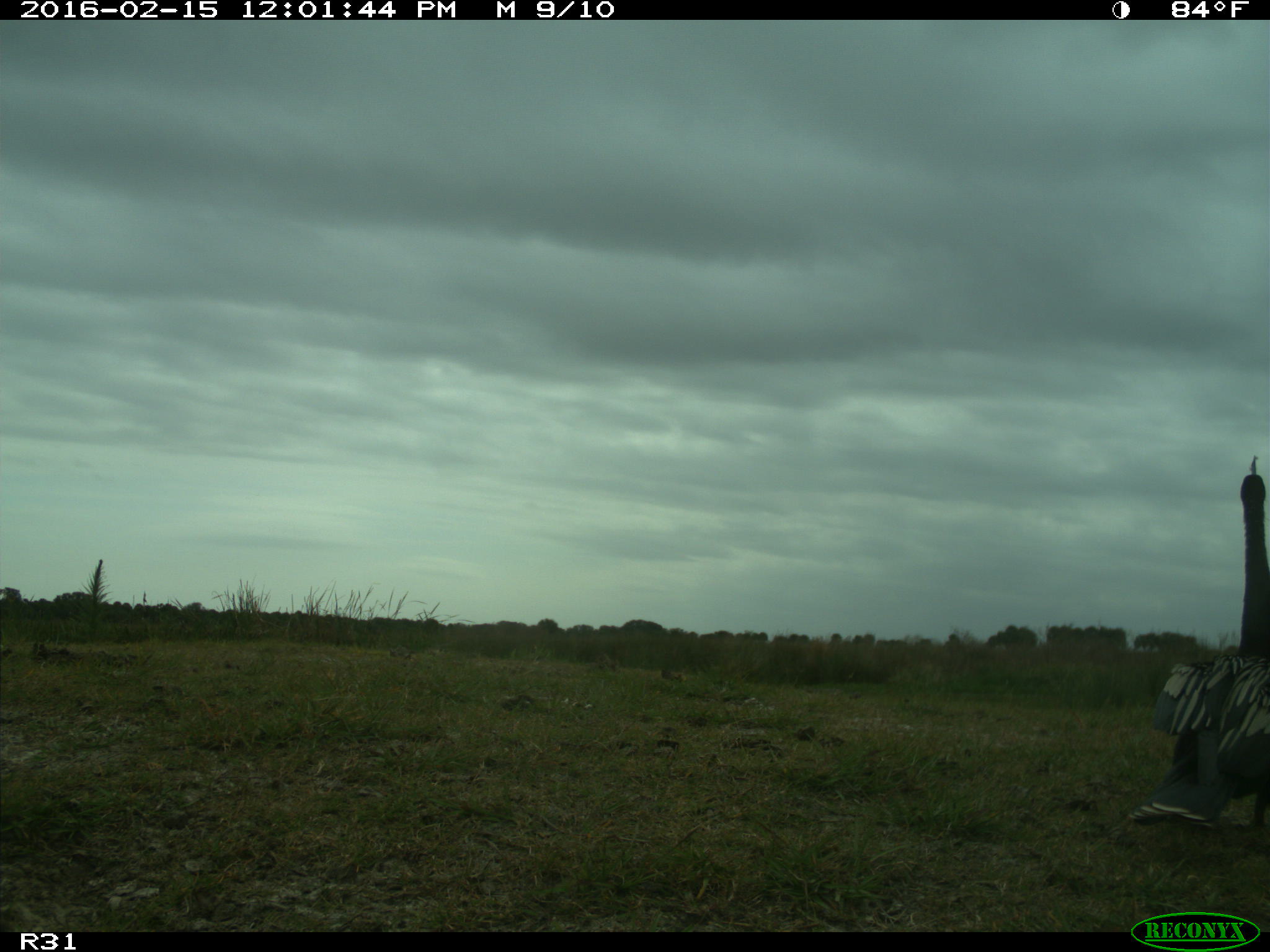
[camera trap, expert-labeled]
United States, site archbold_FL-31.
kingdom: Animalia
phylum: Chordata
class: Aves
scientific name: Aves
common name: birds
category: unidentified bird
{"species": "unidentified bird (birds) (Aves)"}